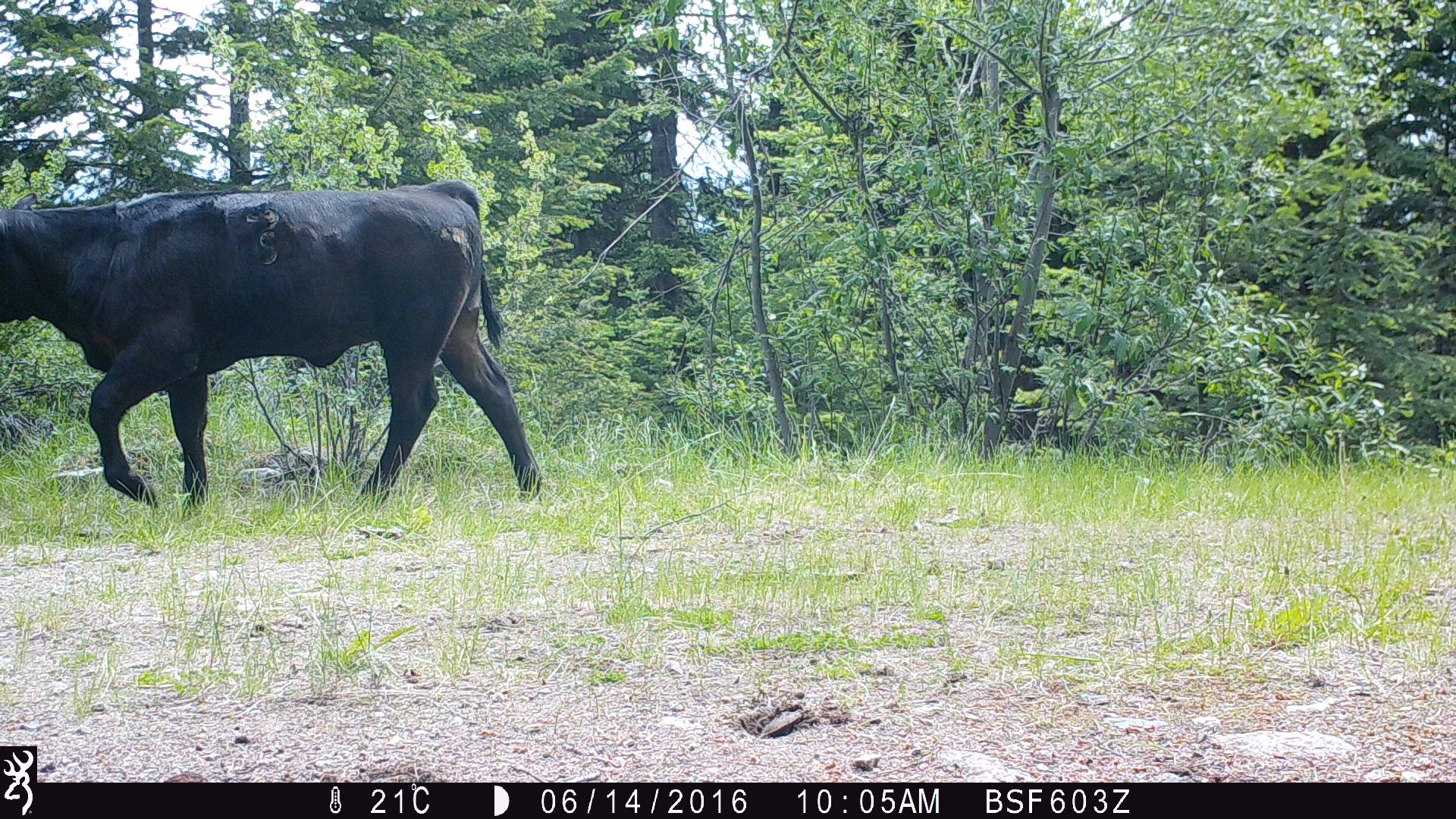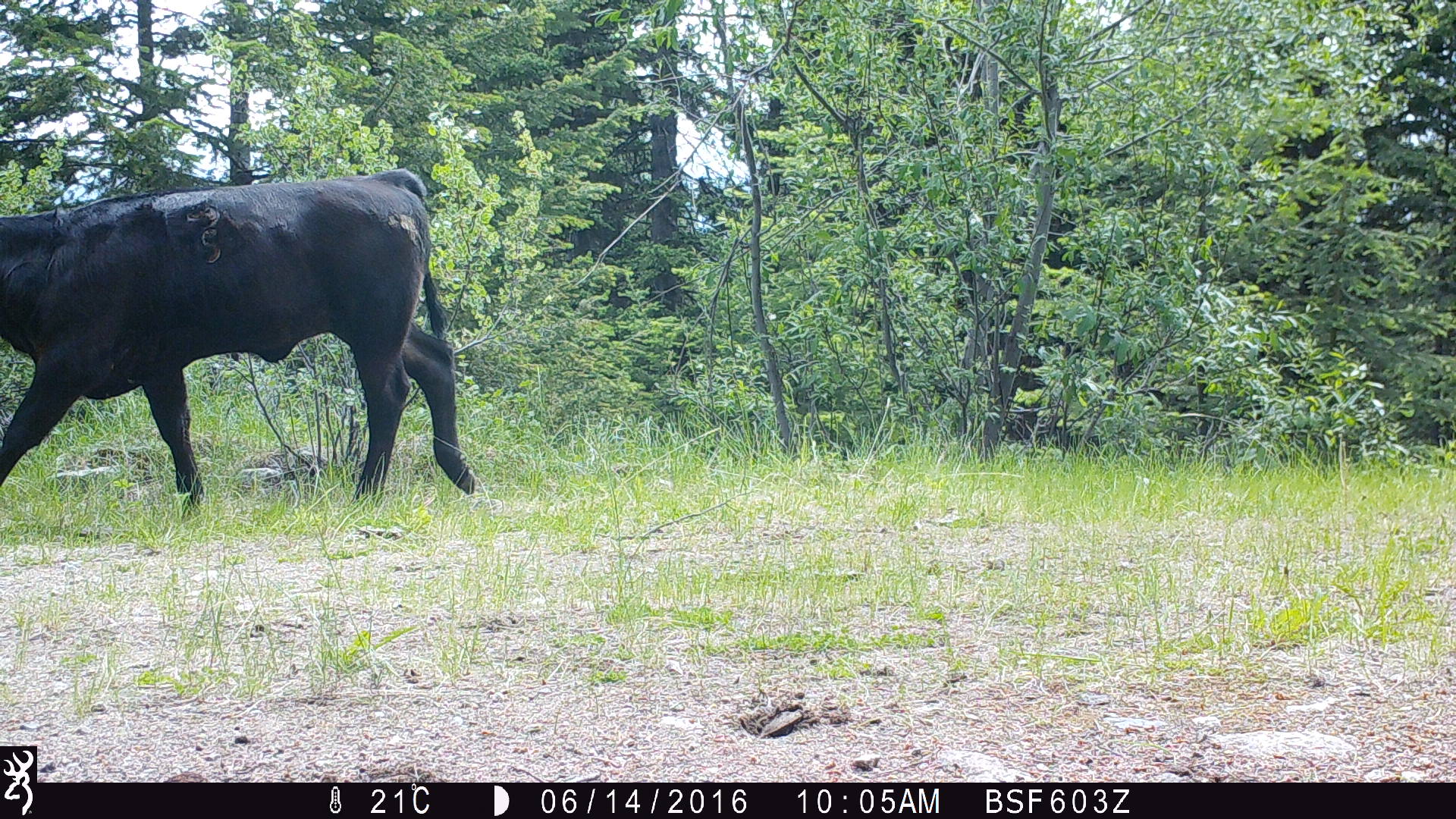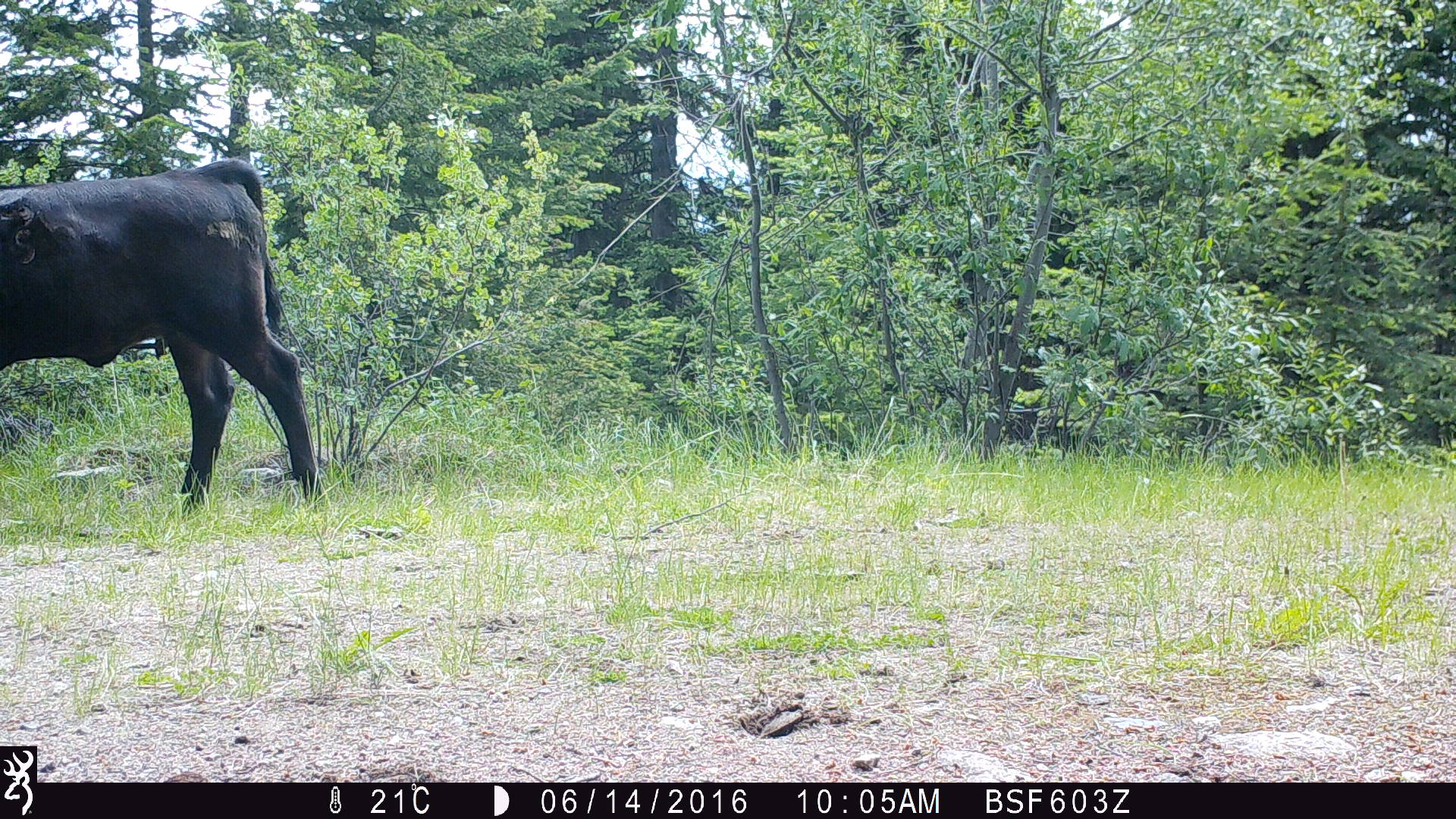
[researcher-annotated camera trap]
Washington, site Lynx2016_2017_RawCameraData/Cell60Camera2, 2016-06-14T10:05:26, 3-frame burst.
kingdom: Animalia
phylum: Chordata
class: Mammalia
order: Artiodactyla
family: Bovidae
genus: Bos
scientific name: Bos taurus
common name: domestic cattle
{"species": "domestic cattle (Bos taurus)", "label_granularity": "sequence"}